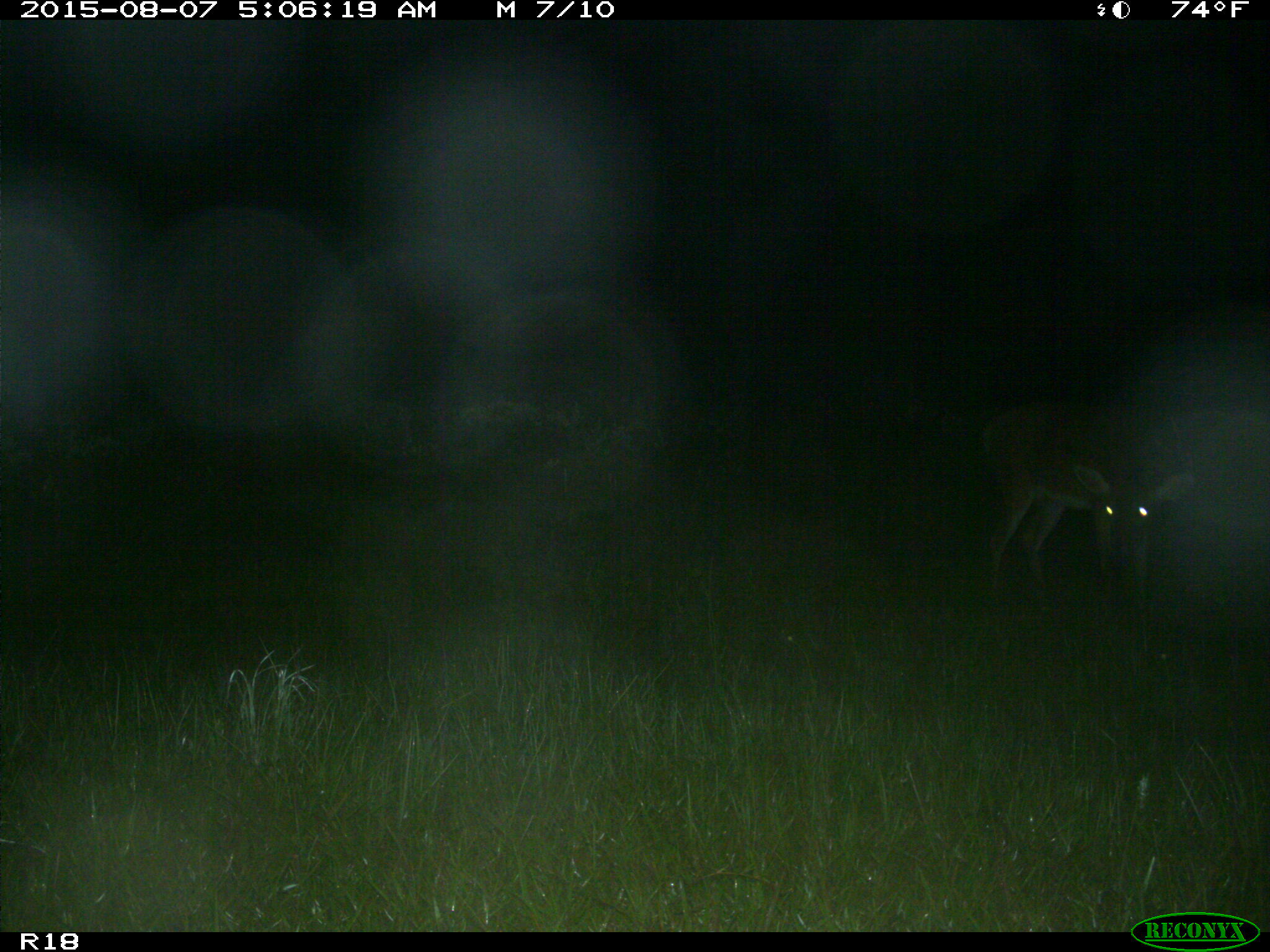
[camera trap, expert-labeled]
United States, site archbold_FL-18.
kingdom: Animalia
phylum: Chordata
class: Mammalia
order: Artiodactyla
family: Cervidae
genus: Odocoileus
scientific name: Odocoileus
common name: deer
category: unidentified deer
Unidentified deer (deer) (Odocoileus).